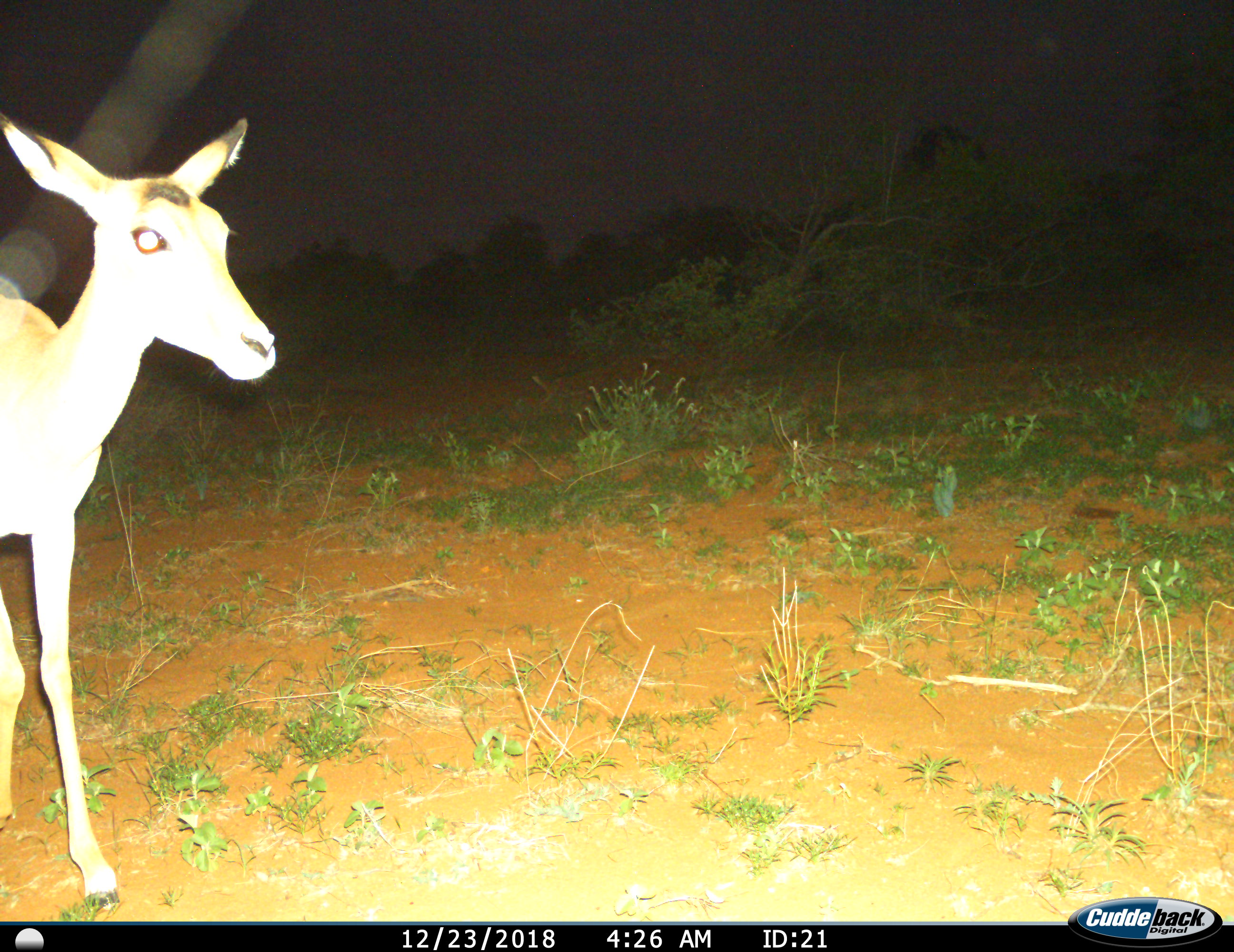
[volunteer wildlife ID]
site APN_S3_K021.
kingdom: Animalia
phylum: Chordata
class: Mammalia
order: Artiodactyla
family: Bovidae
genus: Aepyceros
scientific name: Aepyceros melampus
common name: impala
Impala (Aepyceros melampus), count 1. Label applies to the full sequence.